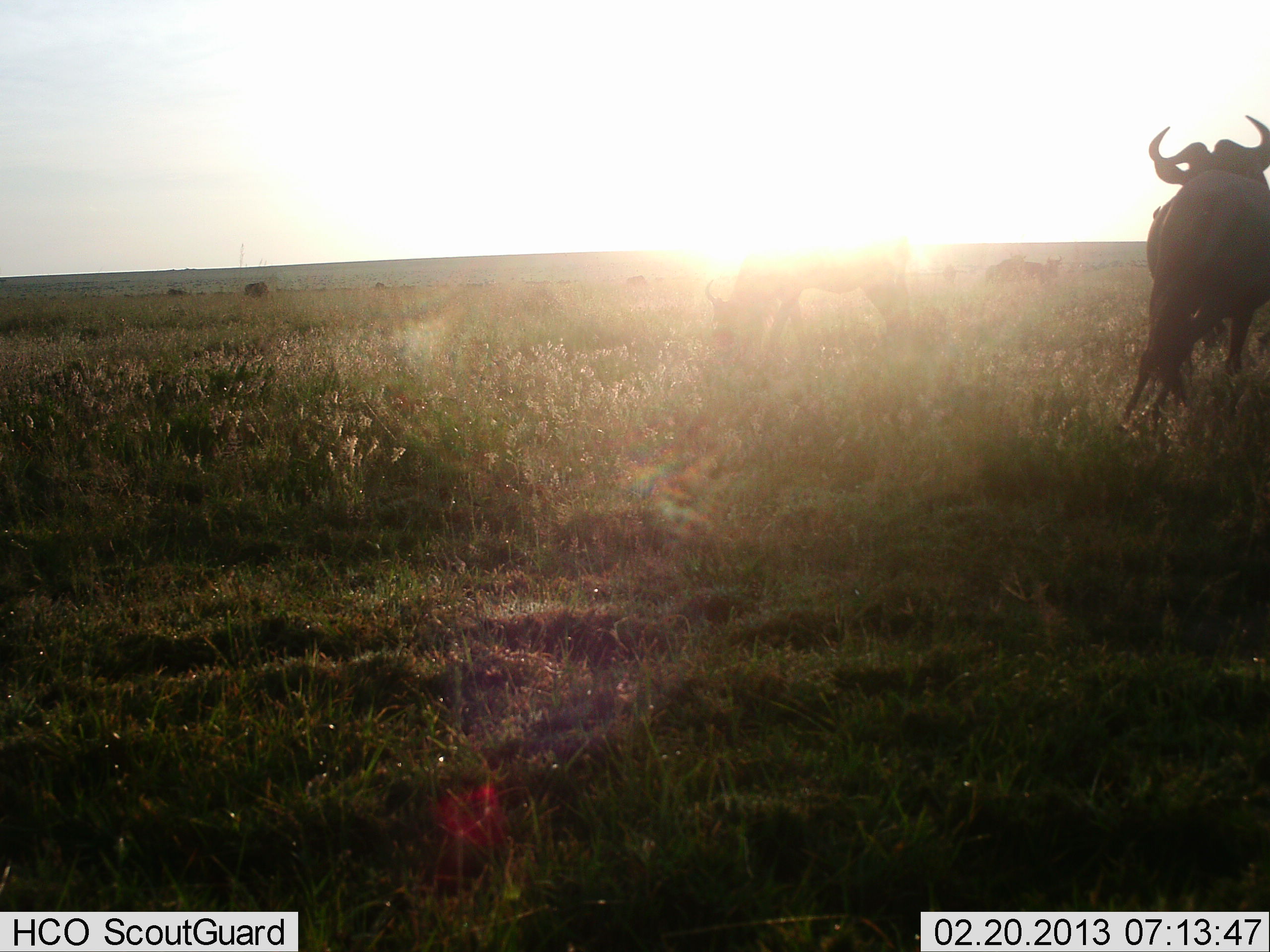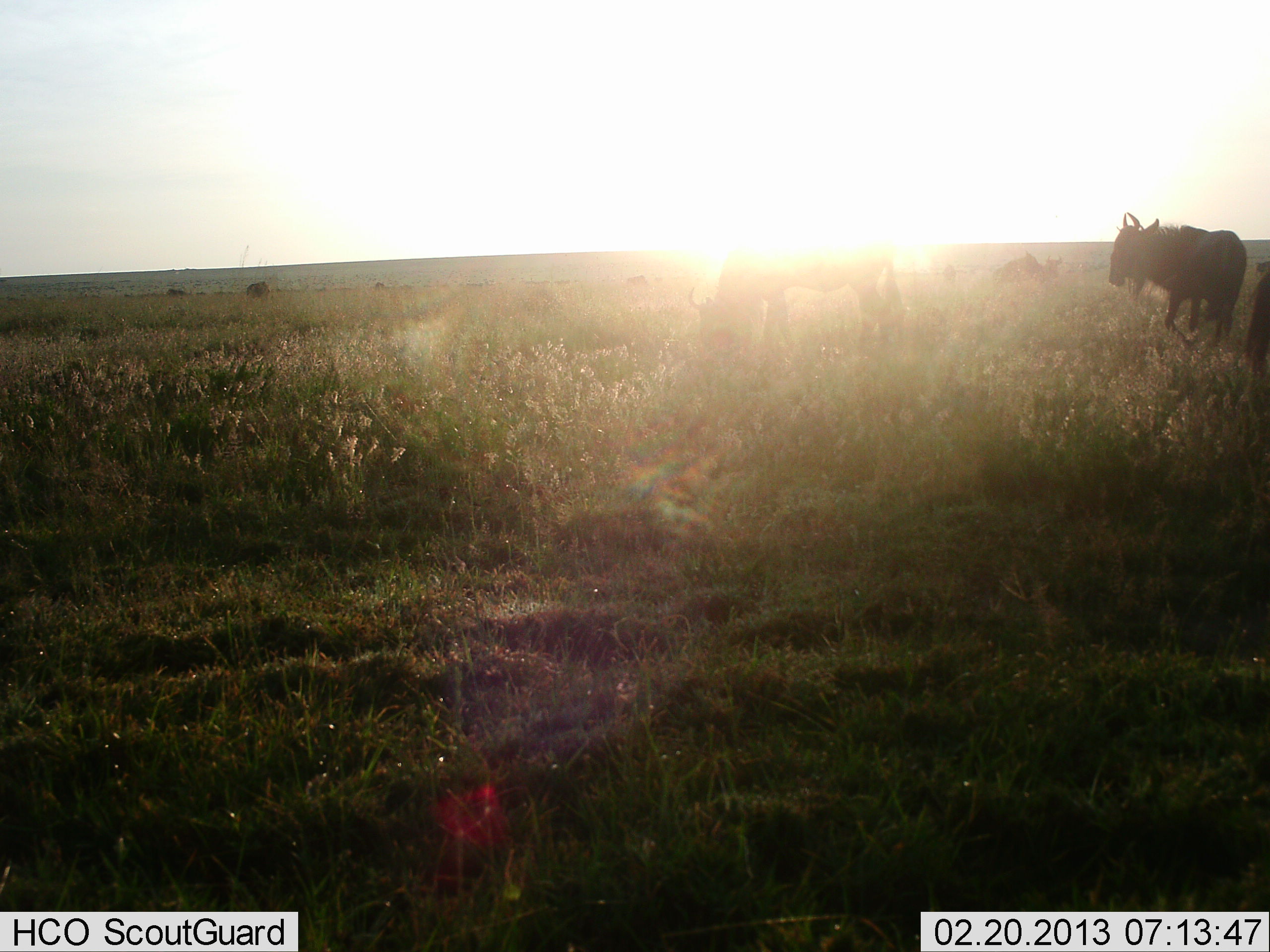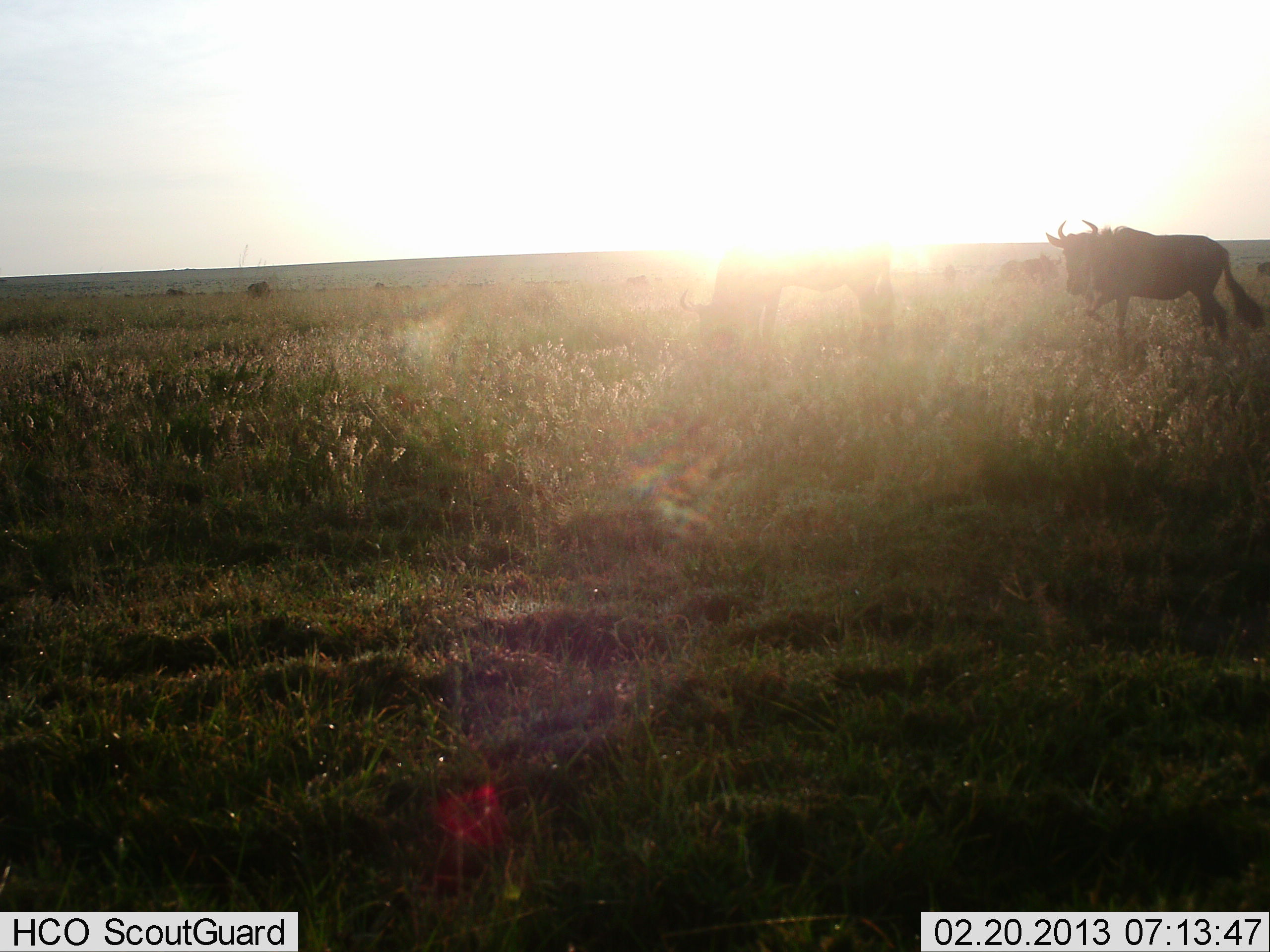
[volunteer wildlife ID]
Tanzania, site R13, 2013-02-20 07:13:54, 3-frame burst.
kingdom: Animalia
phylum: Chordata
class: Mammalia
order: Artiodactyla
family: Bovidae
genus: Connochaetes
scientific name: Connochaetes taurinus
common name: blue wildebeest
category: wildebeest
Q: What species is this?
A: Wildebeest (blue wildebeest) (Connochaetes taurinus).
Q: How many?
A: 5.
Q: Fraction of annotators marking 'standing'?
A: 38%.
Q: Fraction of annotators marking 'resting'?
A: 0%.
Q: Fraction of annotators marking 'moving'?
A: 85%.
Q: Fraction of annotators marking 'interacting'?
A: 0%.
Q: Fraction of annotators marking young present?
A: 0%.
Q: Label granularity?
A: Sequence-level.